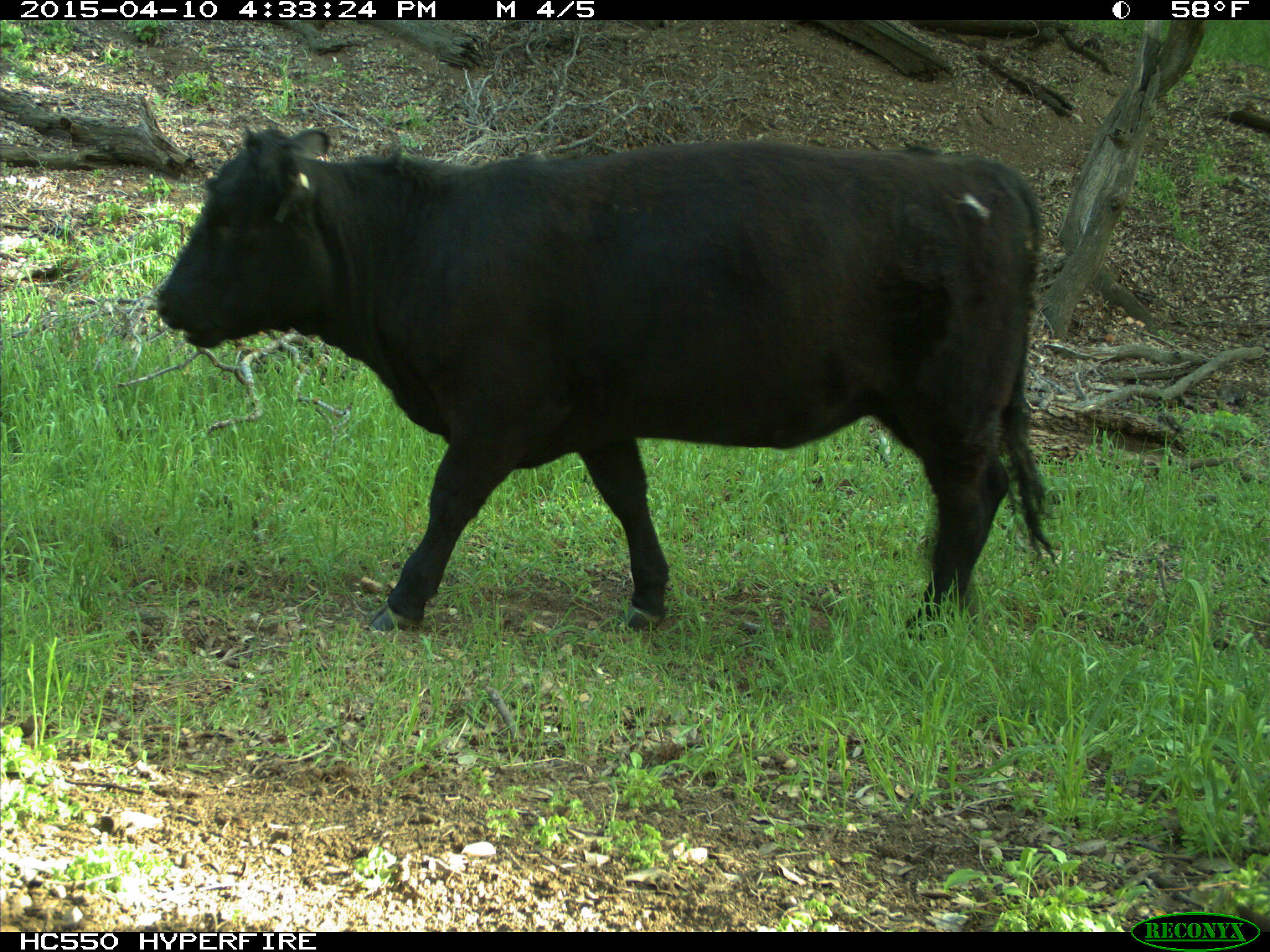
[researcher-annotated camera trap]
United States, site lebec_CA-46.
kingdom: Animalia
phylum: Chordata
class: Mammalia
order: Artiodactyla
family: Bovidae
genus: Bos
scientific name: Bos taurus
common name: domestic cow